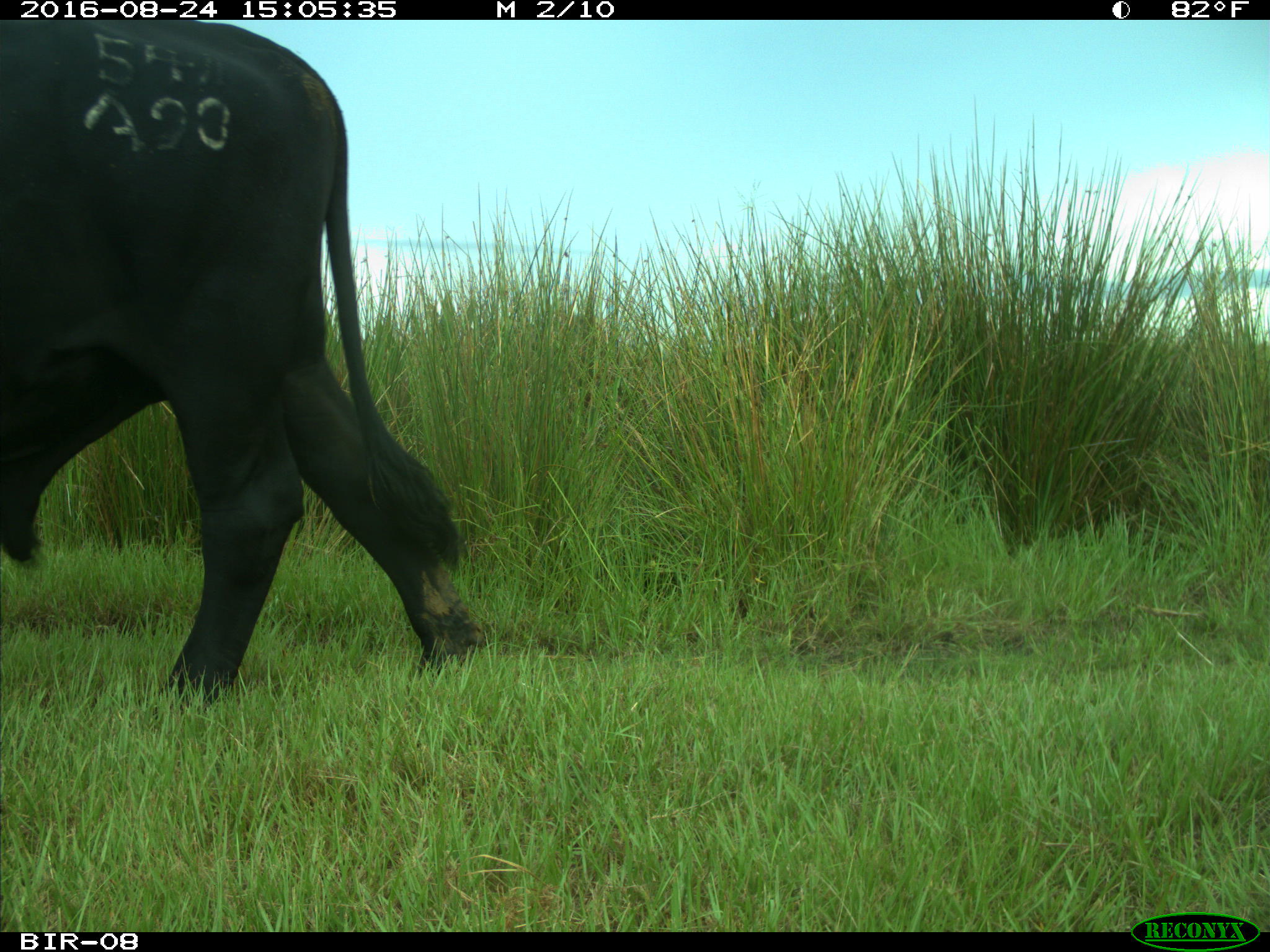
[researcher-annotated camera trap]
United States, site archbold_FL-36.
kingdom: Animalia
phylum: Chordata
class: Mammalia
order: Artiodactyla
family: Bovidae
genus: Bos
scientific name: Bos taurus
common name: domestic cow